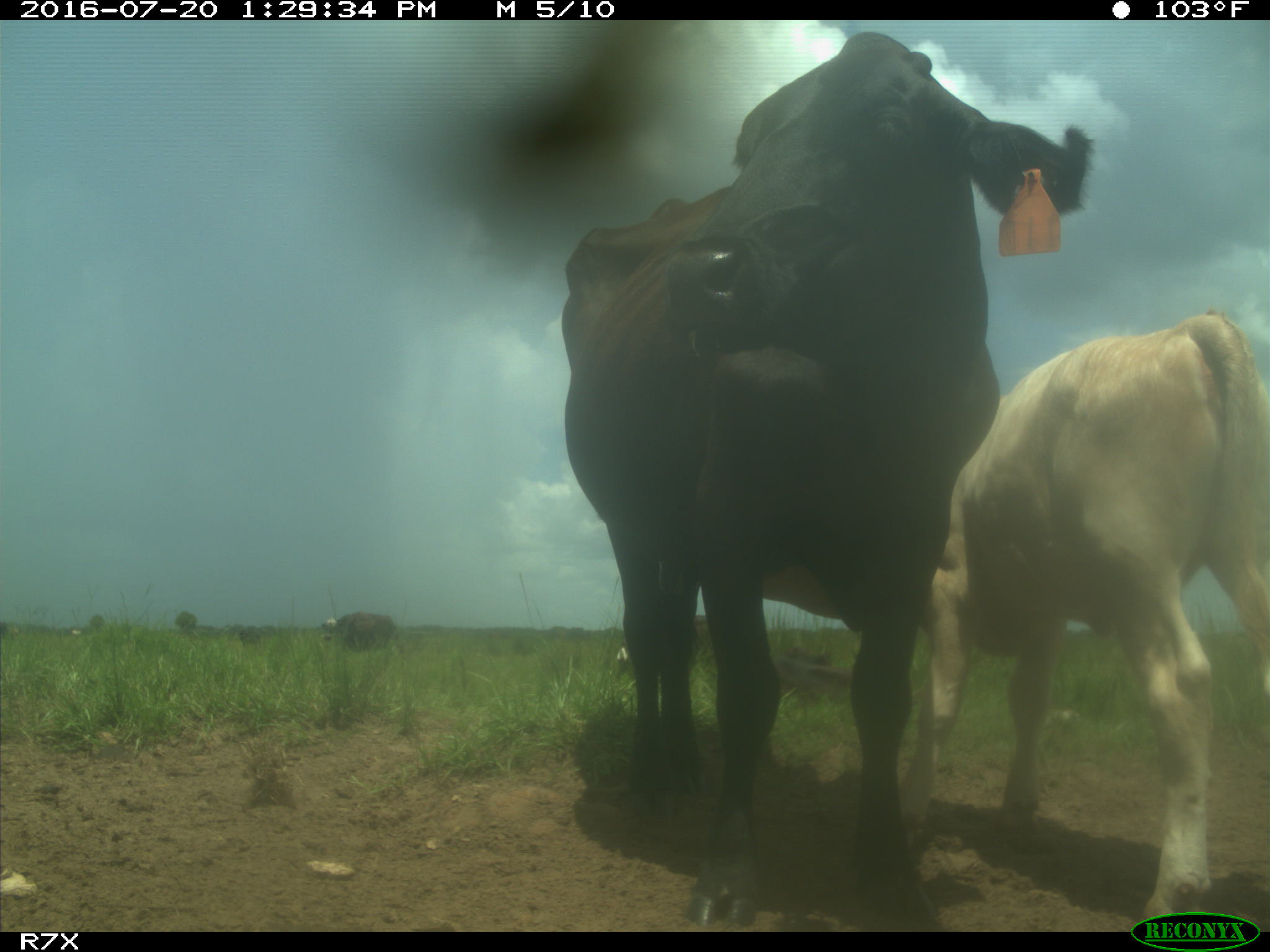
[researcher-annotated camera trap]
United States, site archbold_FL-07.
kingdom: Animalia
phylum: Chordata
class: Mammalia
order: Artiodactyla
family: Bovidae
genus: Bos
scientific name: Bos taurus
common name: domestic cow